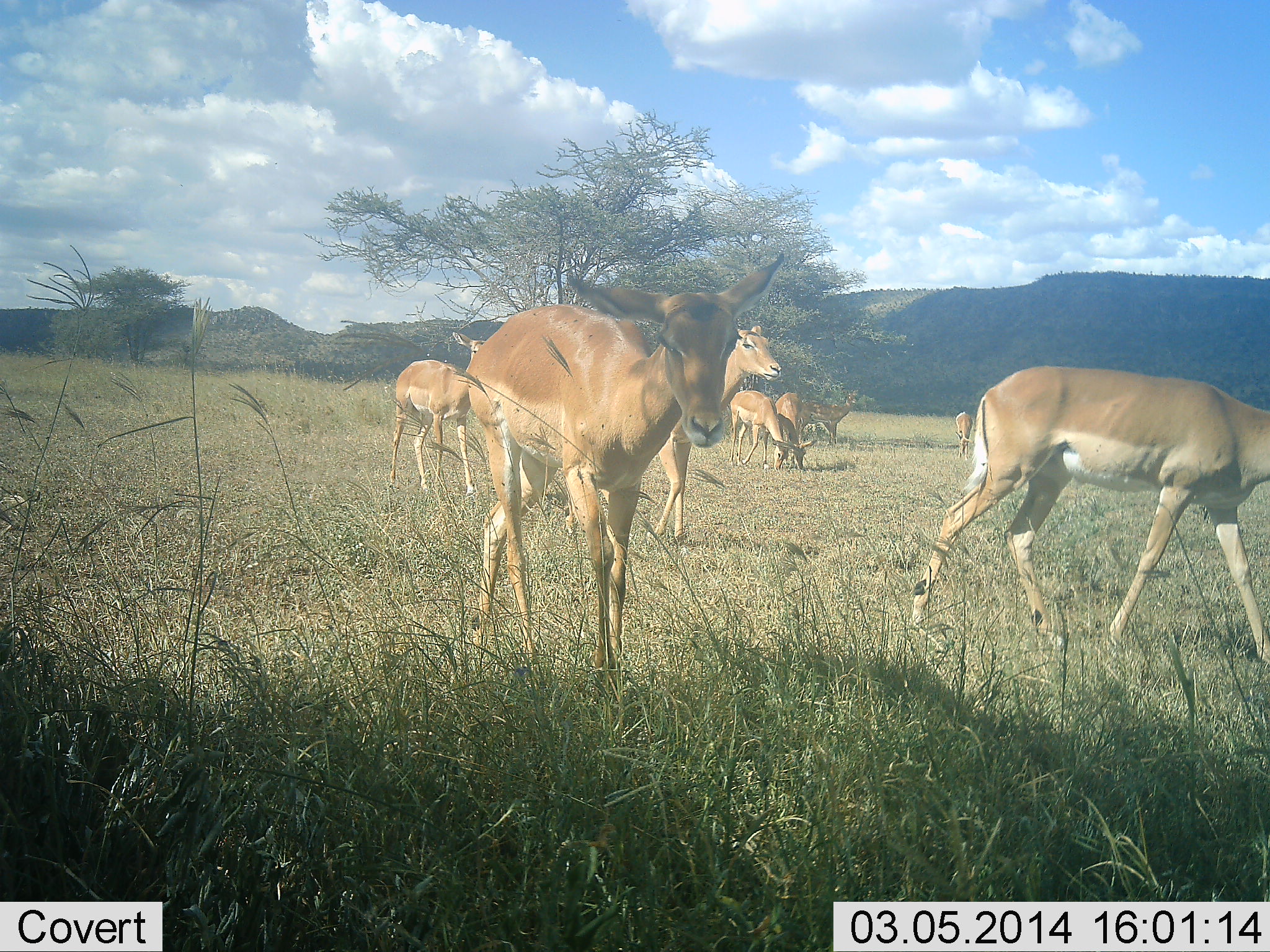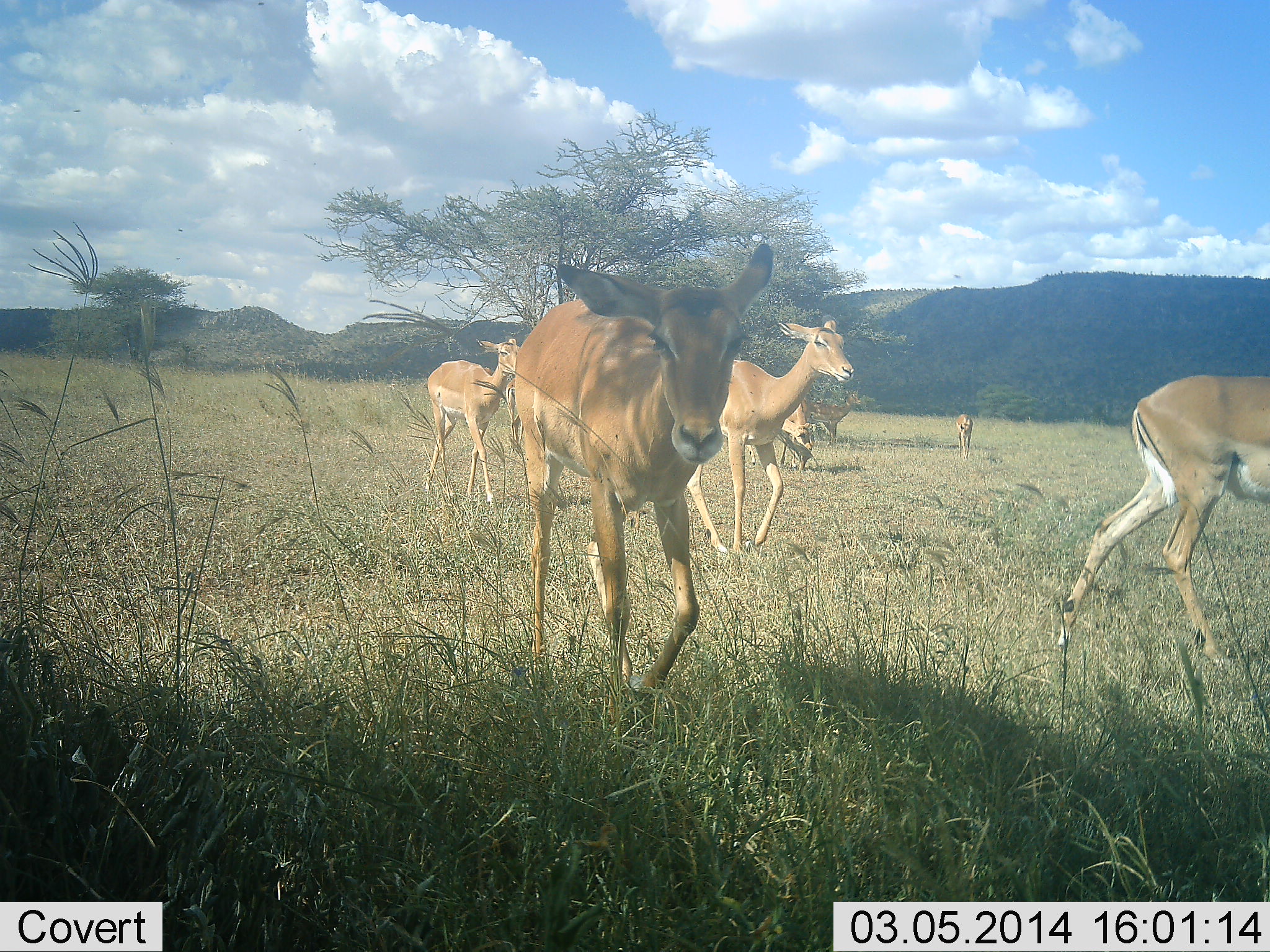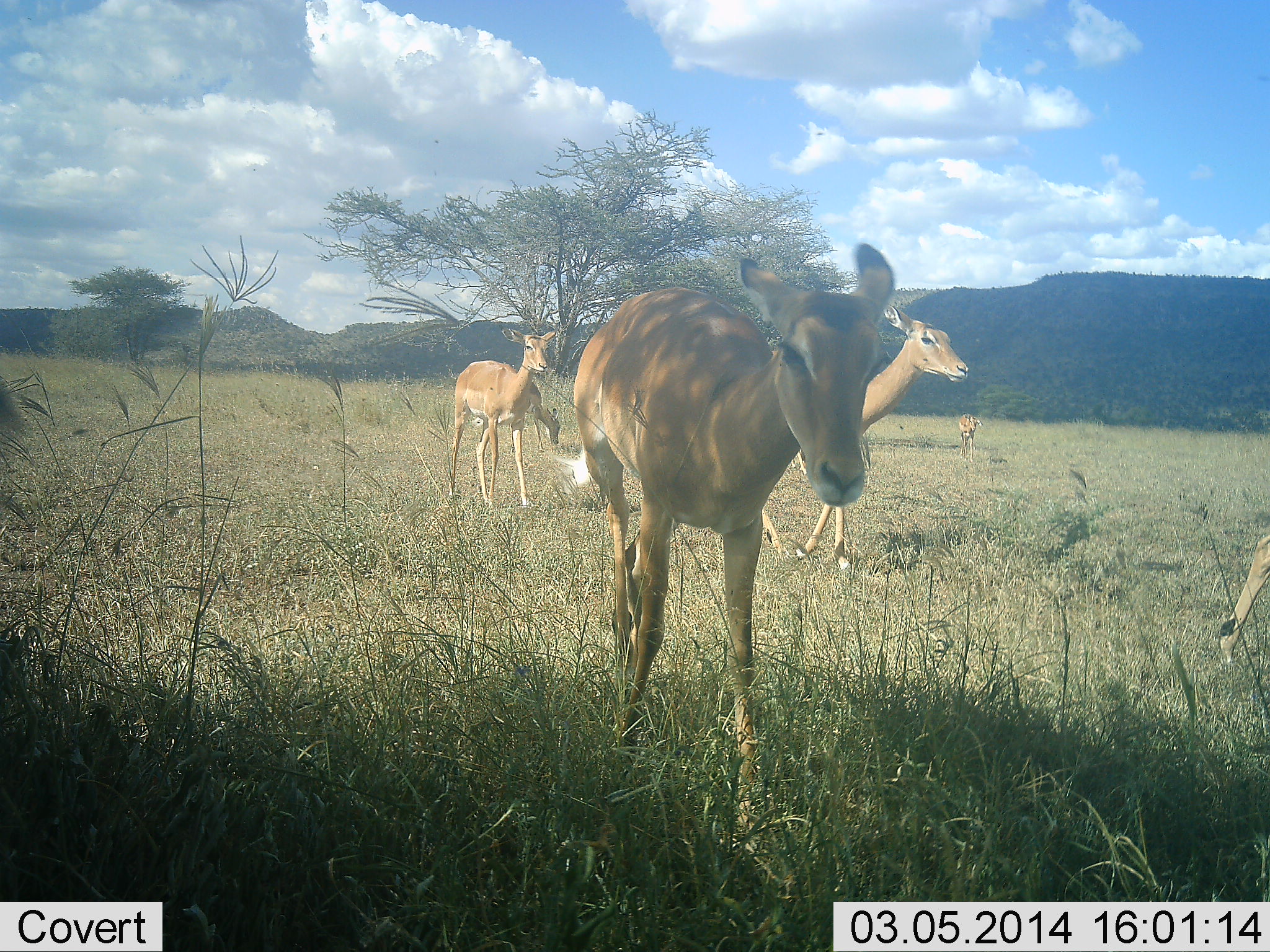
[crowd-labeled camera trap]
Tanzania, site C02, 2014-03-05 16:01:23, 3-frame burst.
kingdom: Animalia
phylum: Chordata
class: Mammalia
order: Artiodactyla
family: Bovidae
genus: Aepyceros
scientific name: Aepyceros melampus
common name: impala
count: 8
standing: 30%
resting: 0%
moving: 100%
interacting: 0%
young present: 0%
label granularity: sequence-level